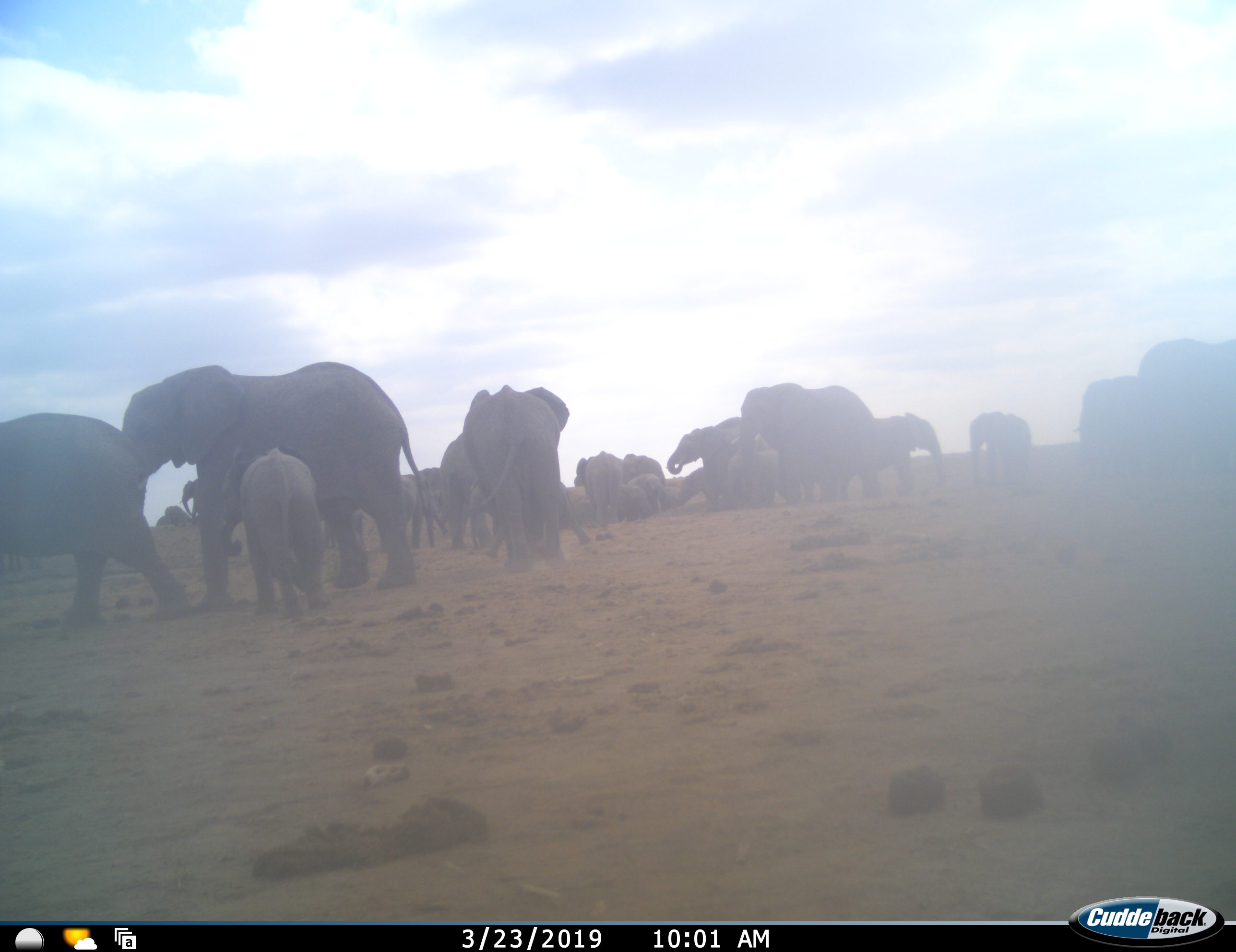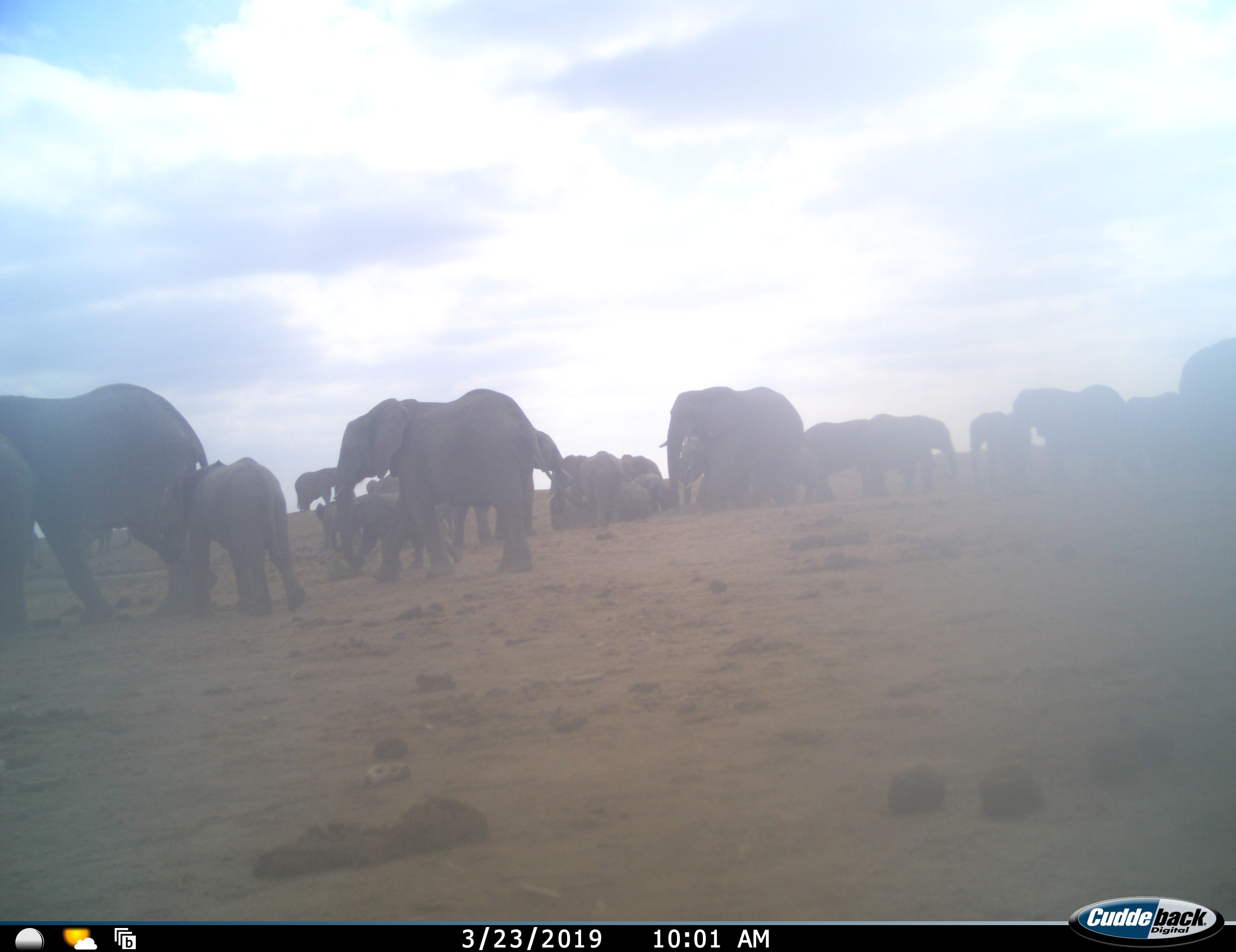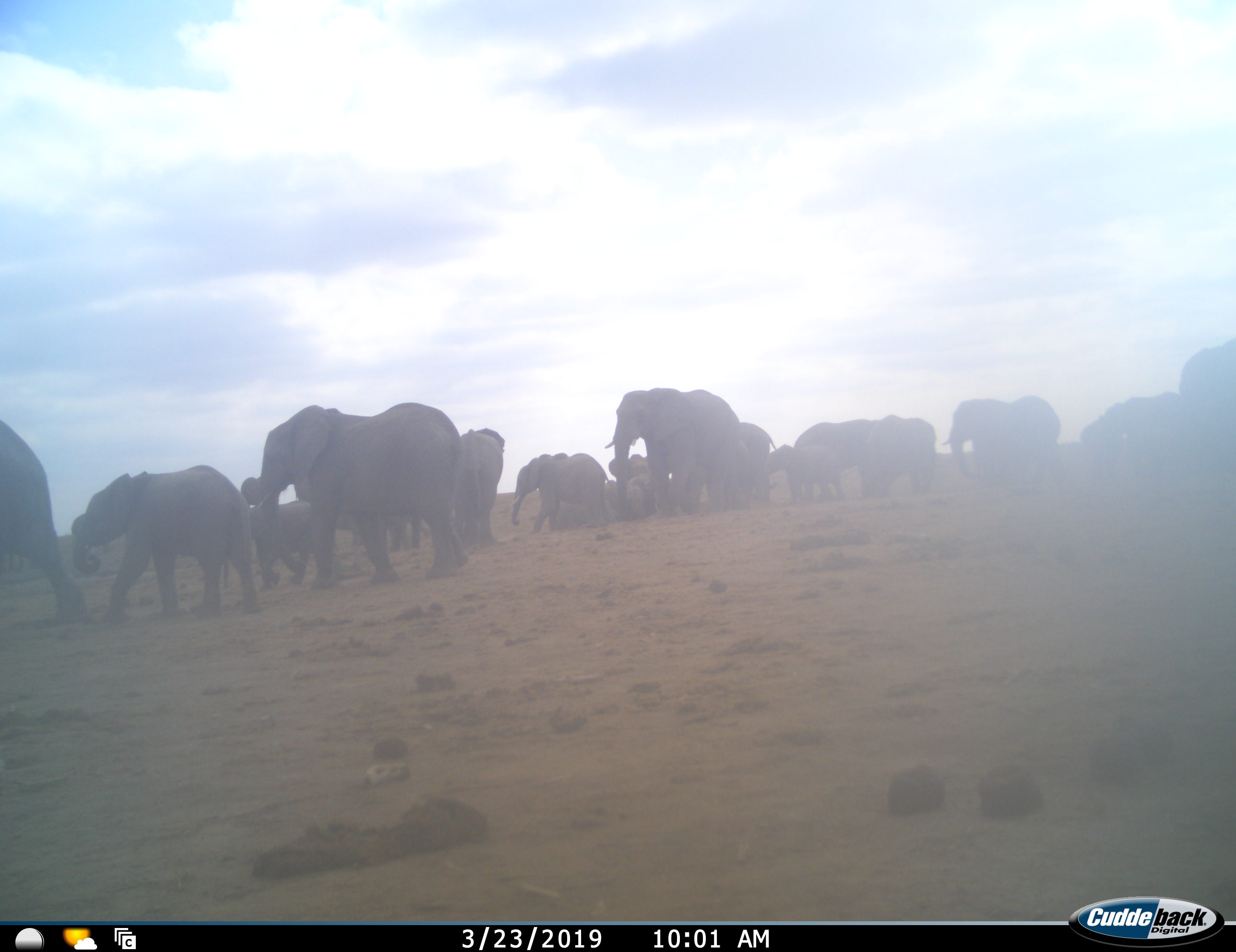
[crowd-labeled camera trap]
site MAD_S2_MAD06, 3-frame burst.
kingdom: Animalia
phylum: Chordata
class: Mammalia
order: Proboscidea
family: Elephantidae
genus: Loxodonta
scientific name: Loxodonta africana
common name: african bush elephant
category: elephant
Elephant (african bush elephant) (Loxodonta africana), count 11-50. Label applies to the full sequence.